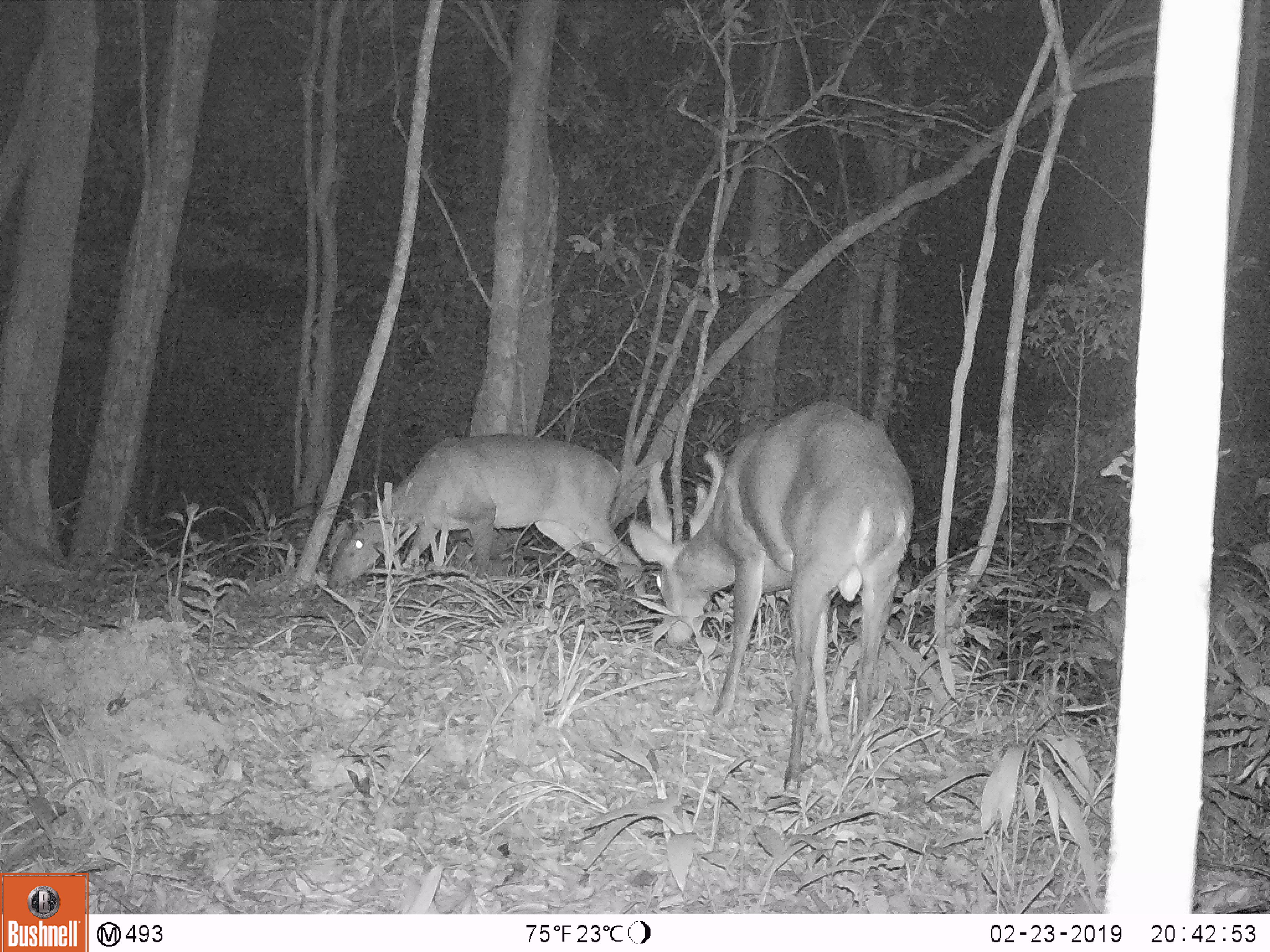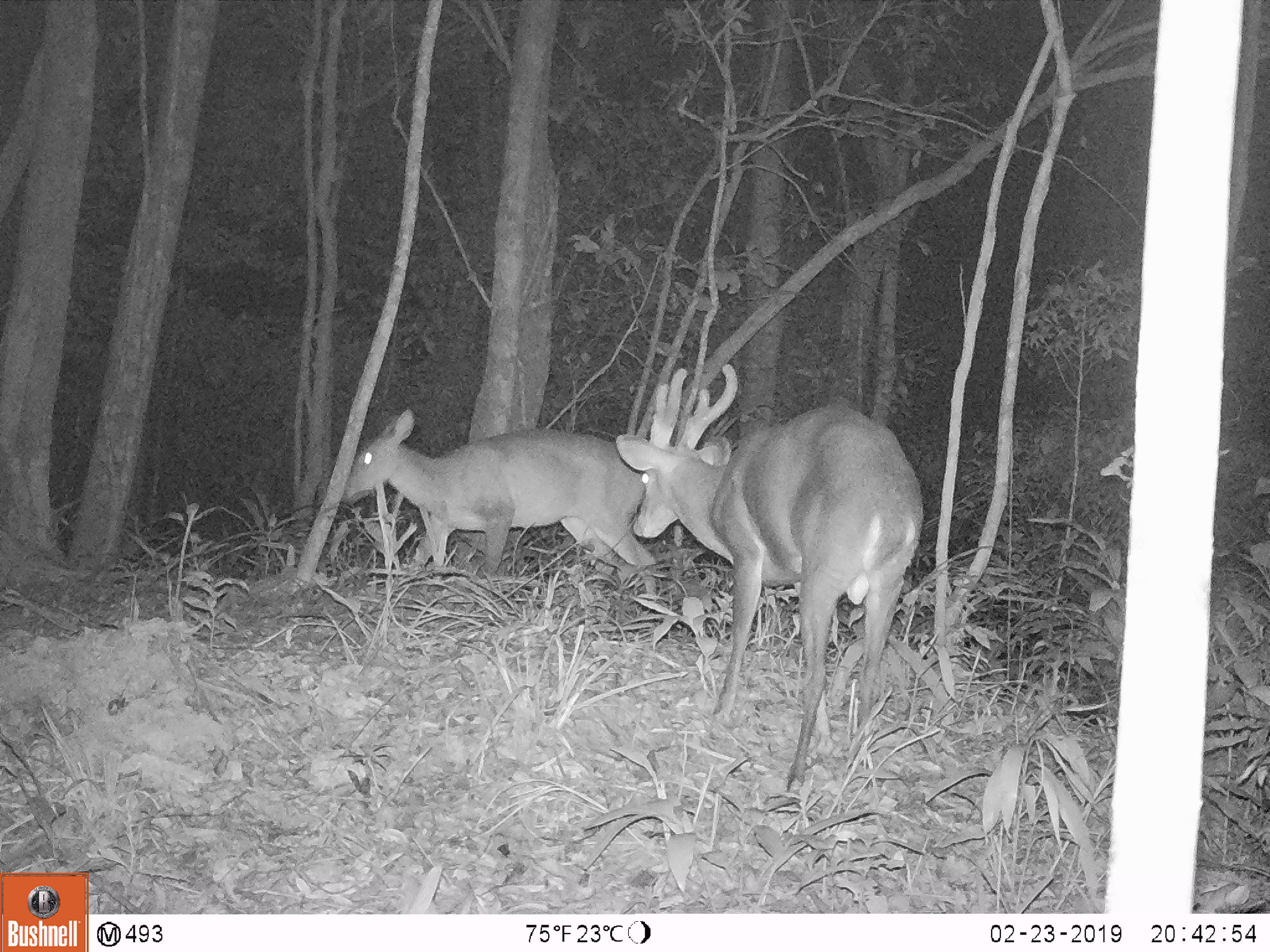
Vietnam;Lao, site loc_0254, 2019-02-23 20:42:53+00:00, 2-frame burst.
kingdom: Animalia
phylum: Chordata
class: Mammalia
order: Artiodactyla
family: Cervidae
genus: Muntiacus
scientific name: Muntiacus vuquangensis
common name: large-antlered muntjac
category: large antlered muntjac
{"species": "large antlered muntjac (large-antlered muntjac) (Muntiacus vuquangensis)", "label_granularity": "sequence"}